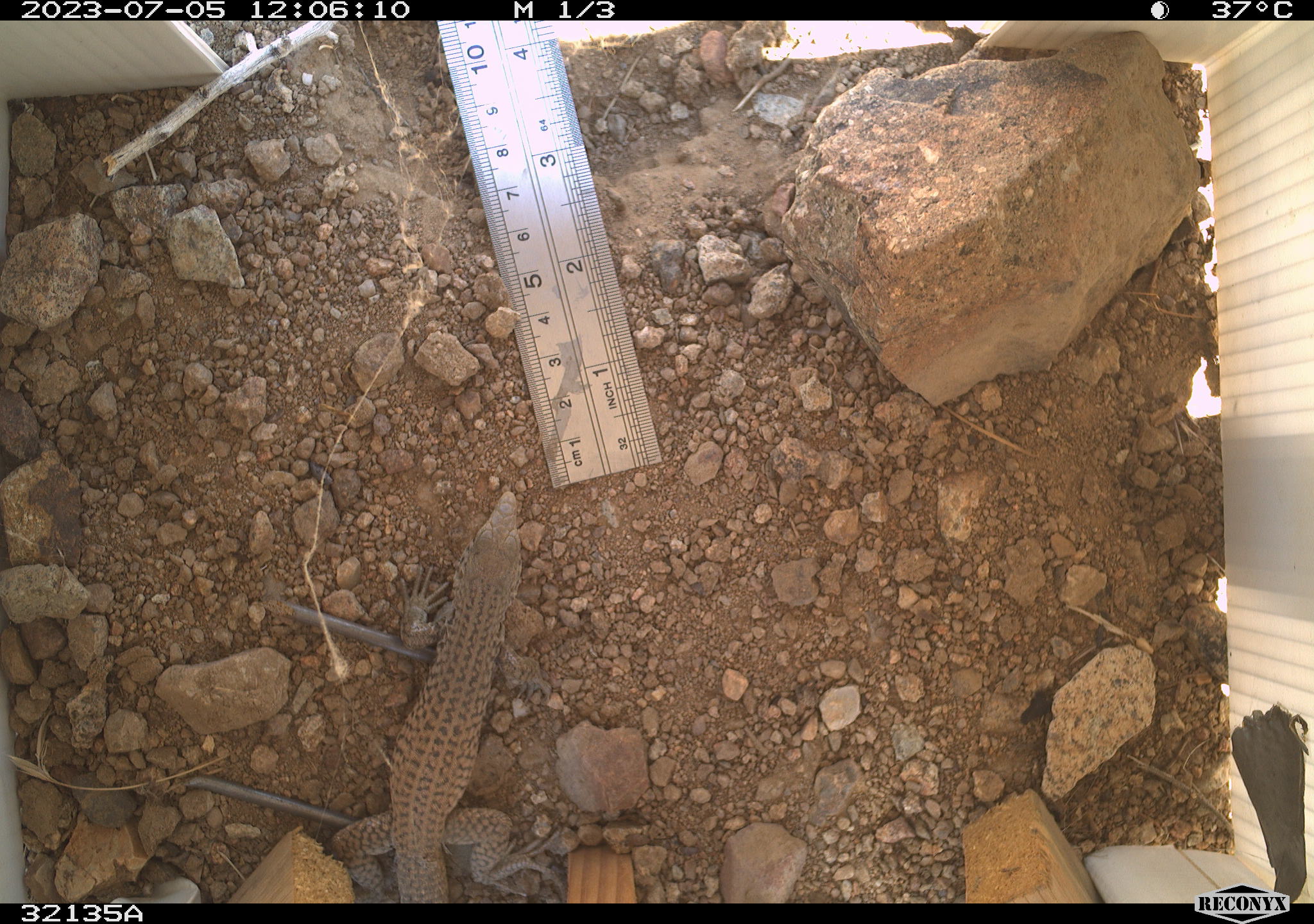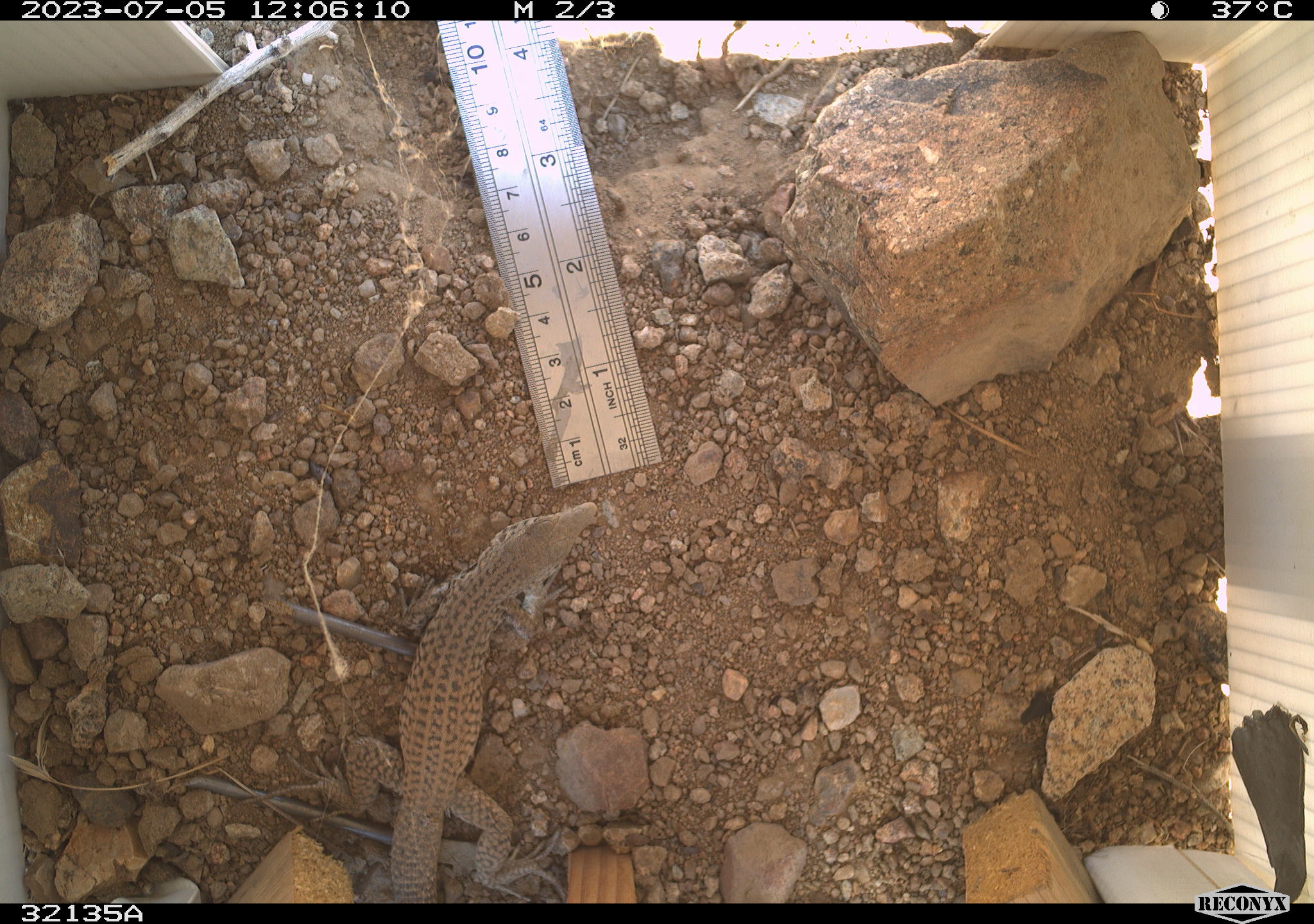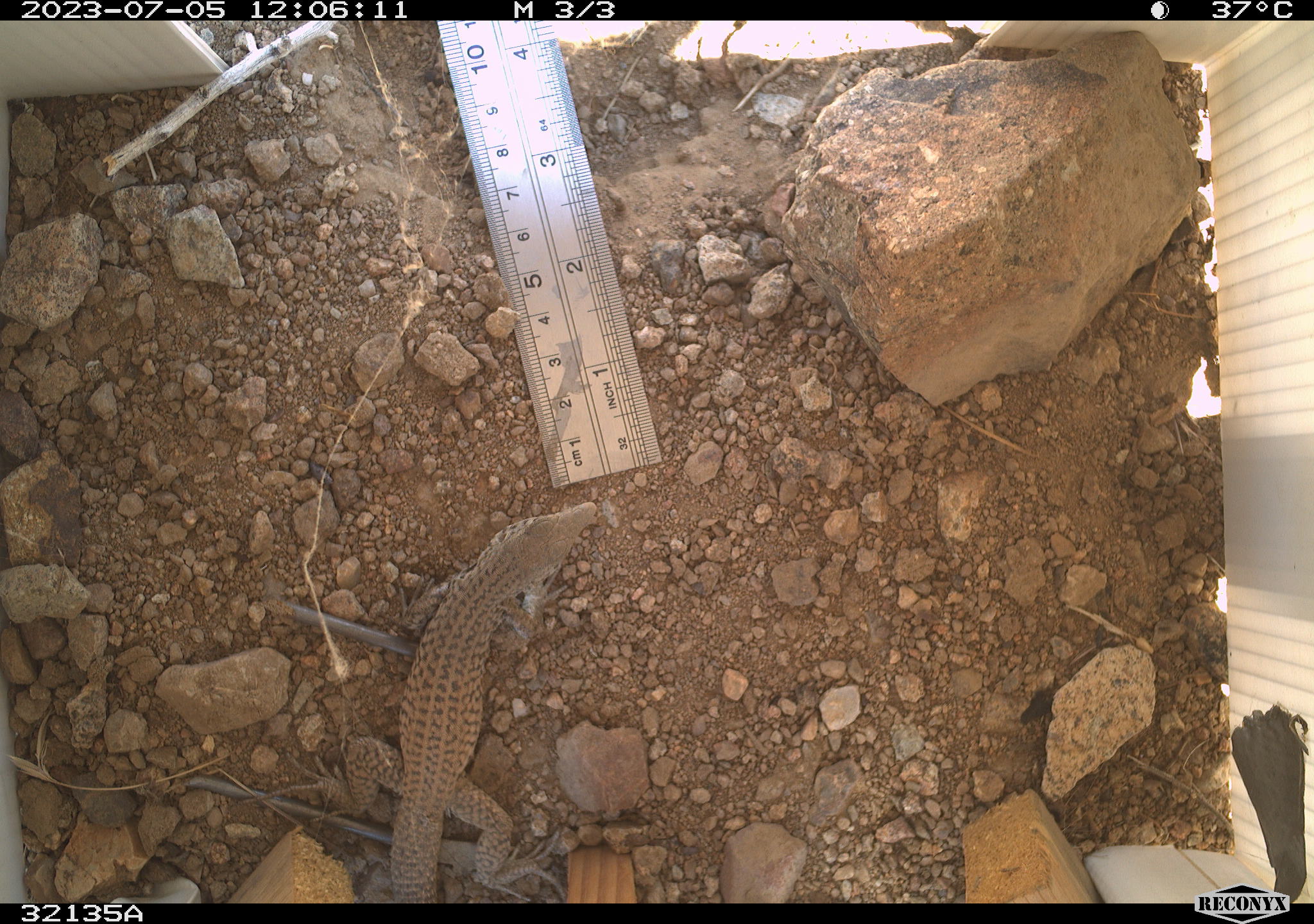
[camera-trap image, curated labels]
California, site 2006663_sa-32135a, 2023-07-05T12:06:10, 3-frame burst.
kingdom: Animalia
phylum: Chordata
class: Reptilia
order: Squamata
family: Teiidae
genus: Aspidoscelis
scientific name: Aspidoscelis tigris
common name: western whiptail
Western whiptail (Aspidoscelis tigris).